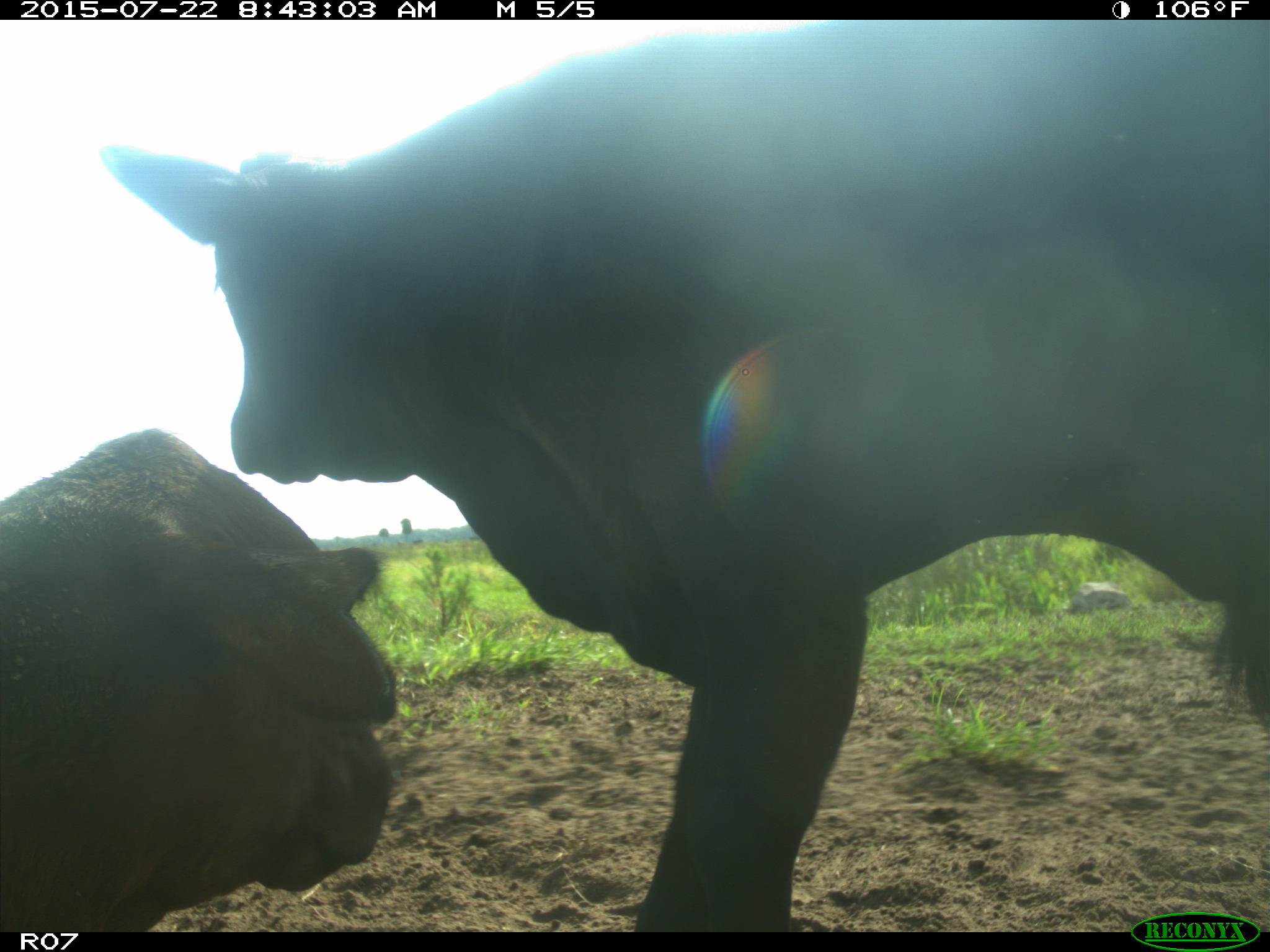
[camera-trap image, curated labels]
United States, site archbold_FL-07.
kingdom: Animalia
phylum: Chordata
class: Mammalia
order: Artiodactyla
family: Cervidae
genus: Odocoileus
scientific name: Odocoileus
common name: deer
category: unidentified deer